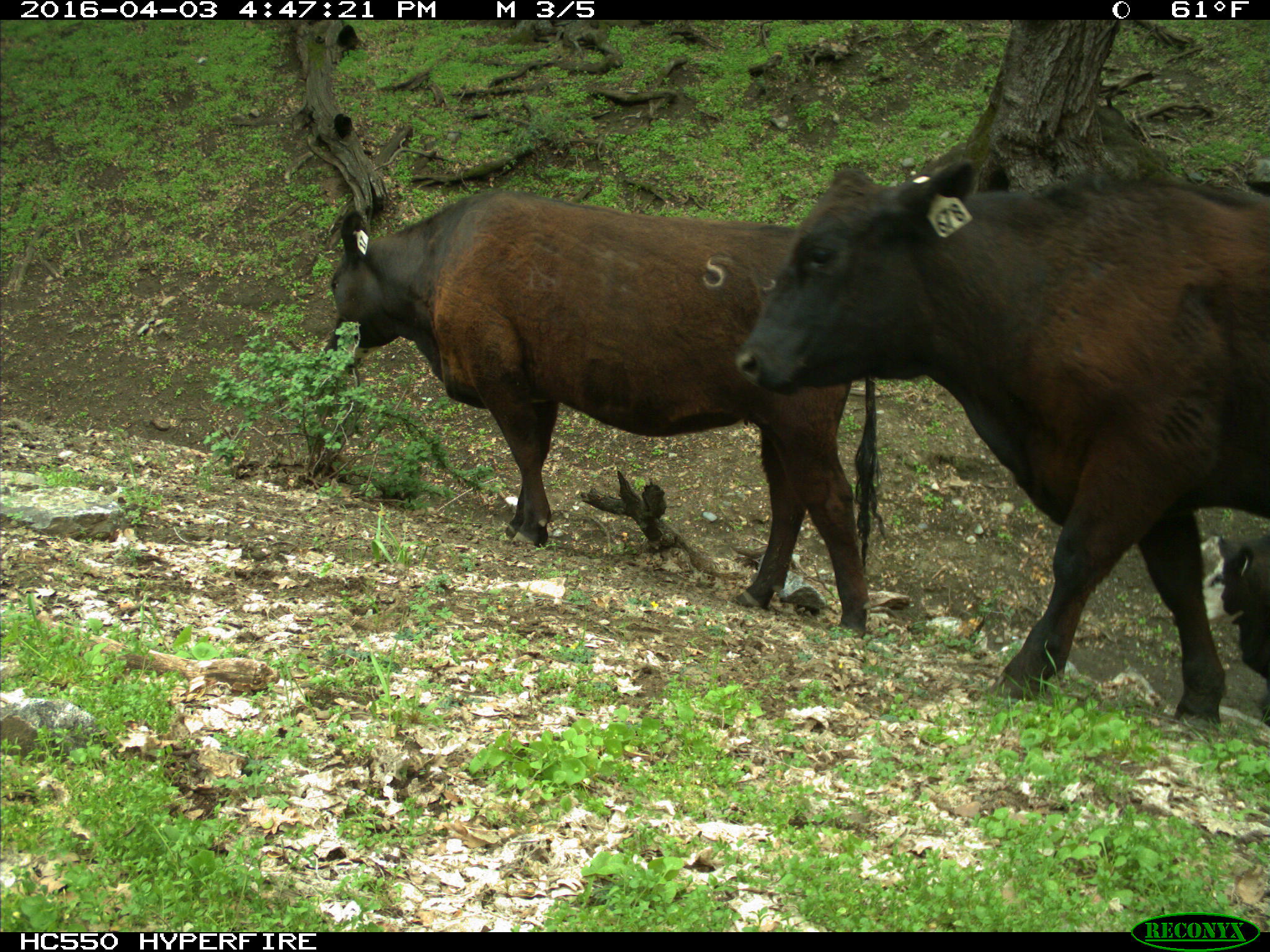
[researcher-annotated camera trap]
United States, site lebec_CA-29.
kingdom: Animalia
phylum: Chordata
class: Mammalia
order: Artiodactyla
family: Bovidae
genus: Bos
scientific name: Bos taurus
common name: domestic cow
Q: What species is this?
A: Bos taurus (domestic cow).